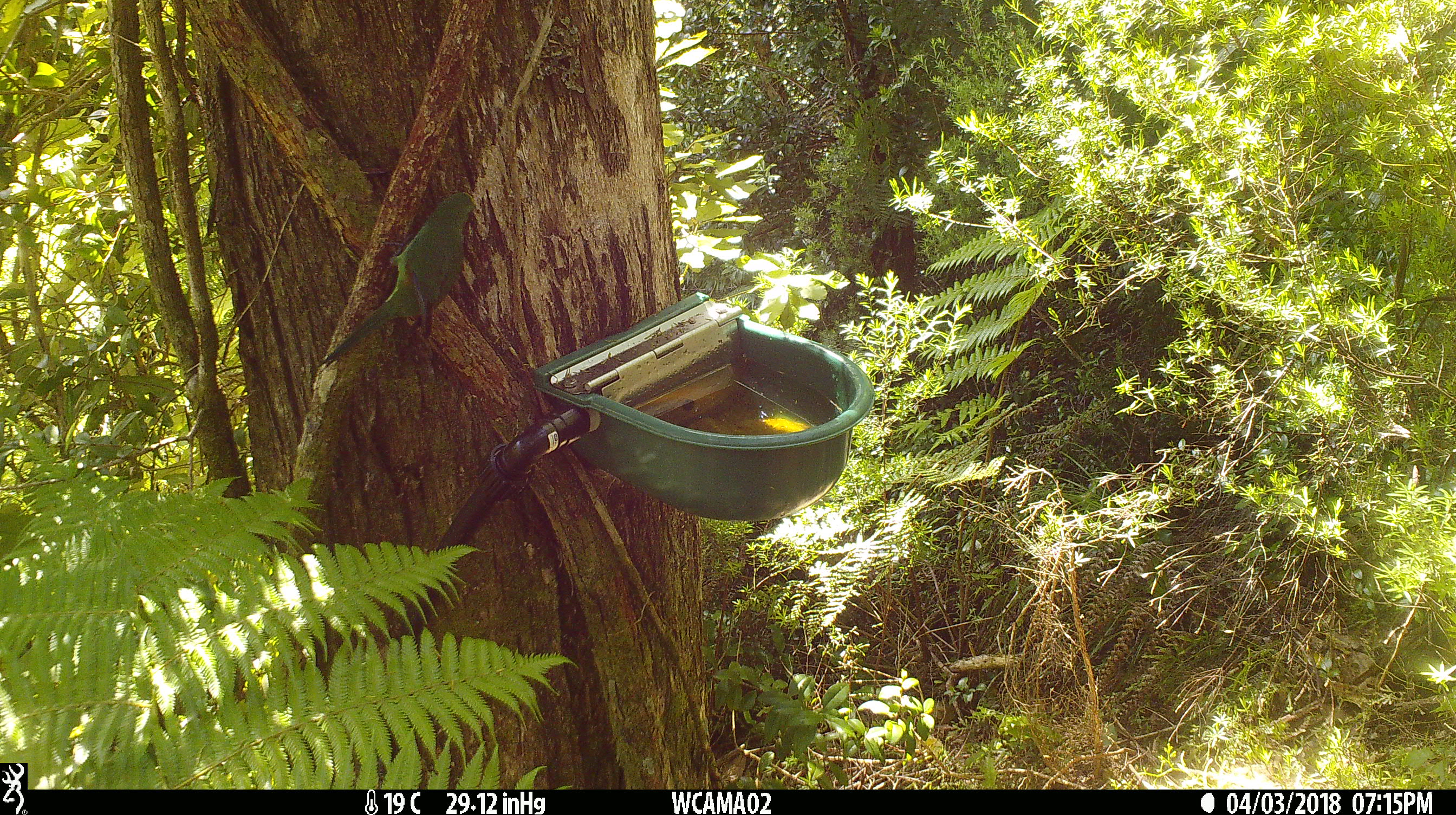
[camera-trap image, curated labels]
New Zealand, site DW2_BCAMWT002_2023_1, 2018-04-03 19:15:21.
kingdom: Animalia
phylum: Chordata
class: Aves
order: Psittaciformes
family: Psittaculidae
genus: Cyanoramphus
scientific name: Cyanoramphus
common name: parakeet